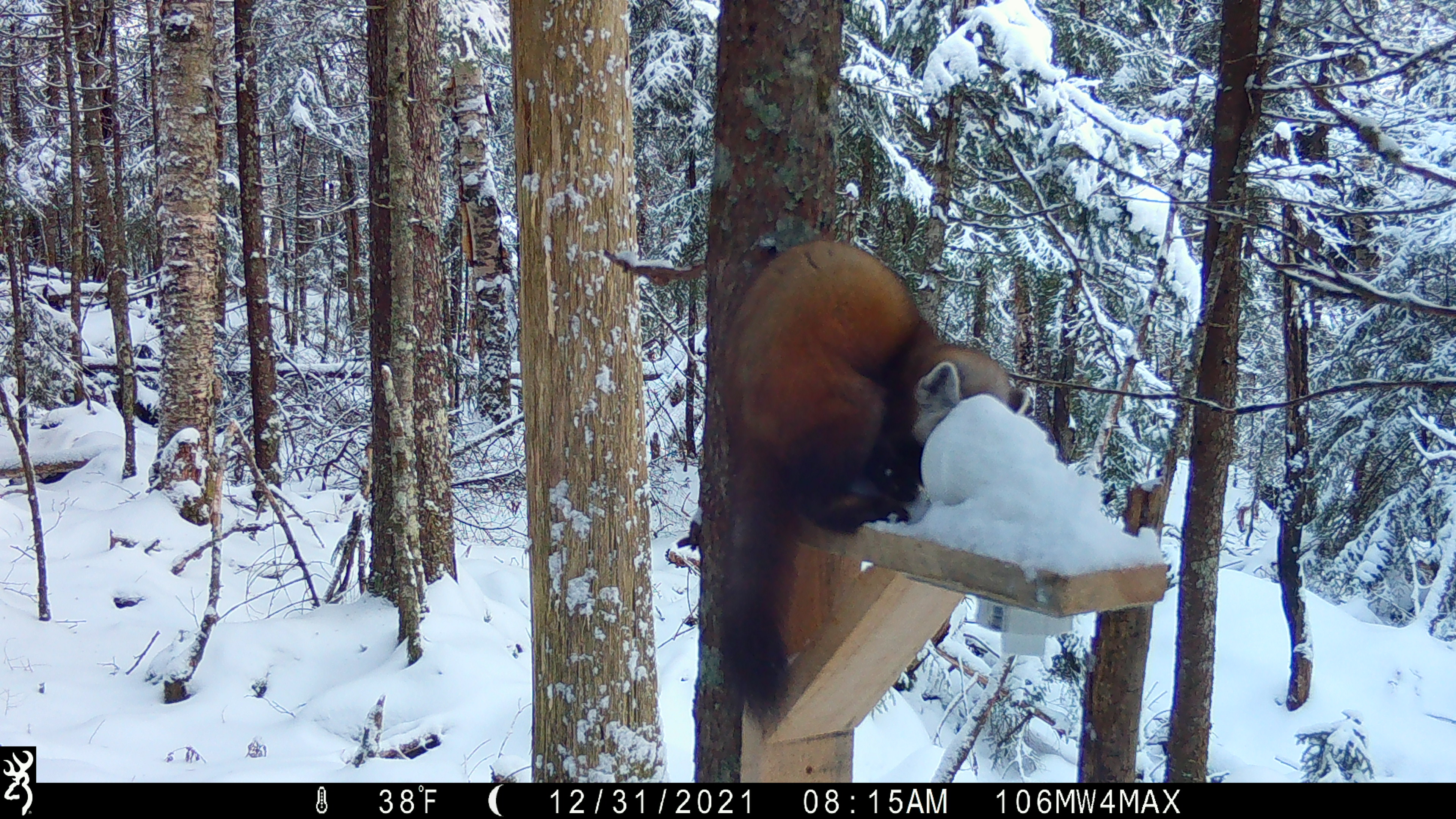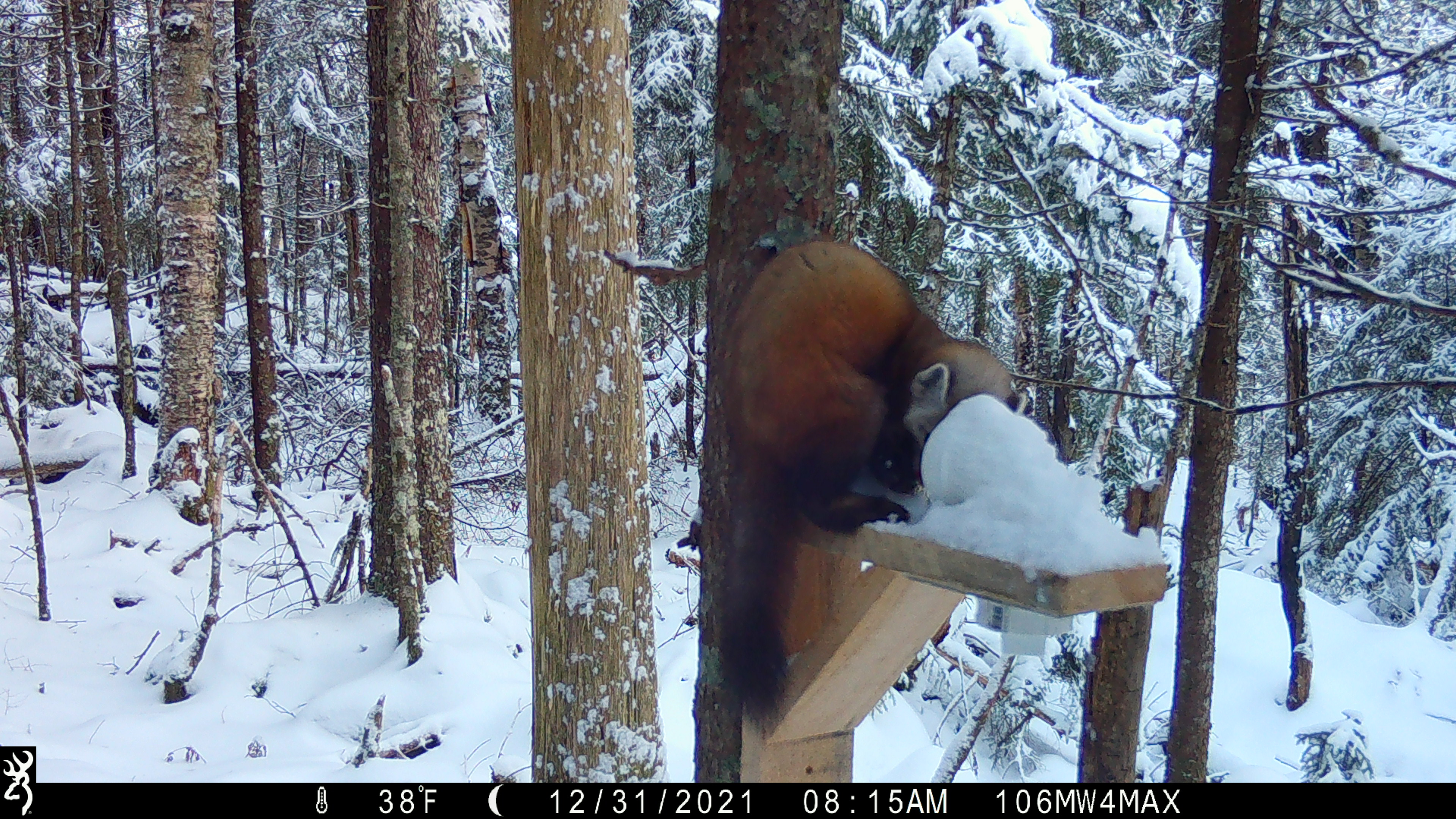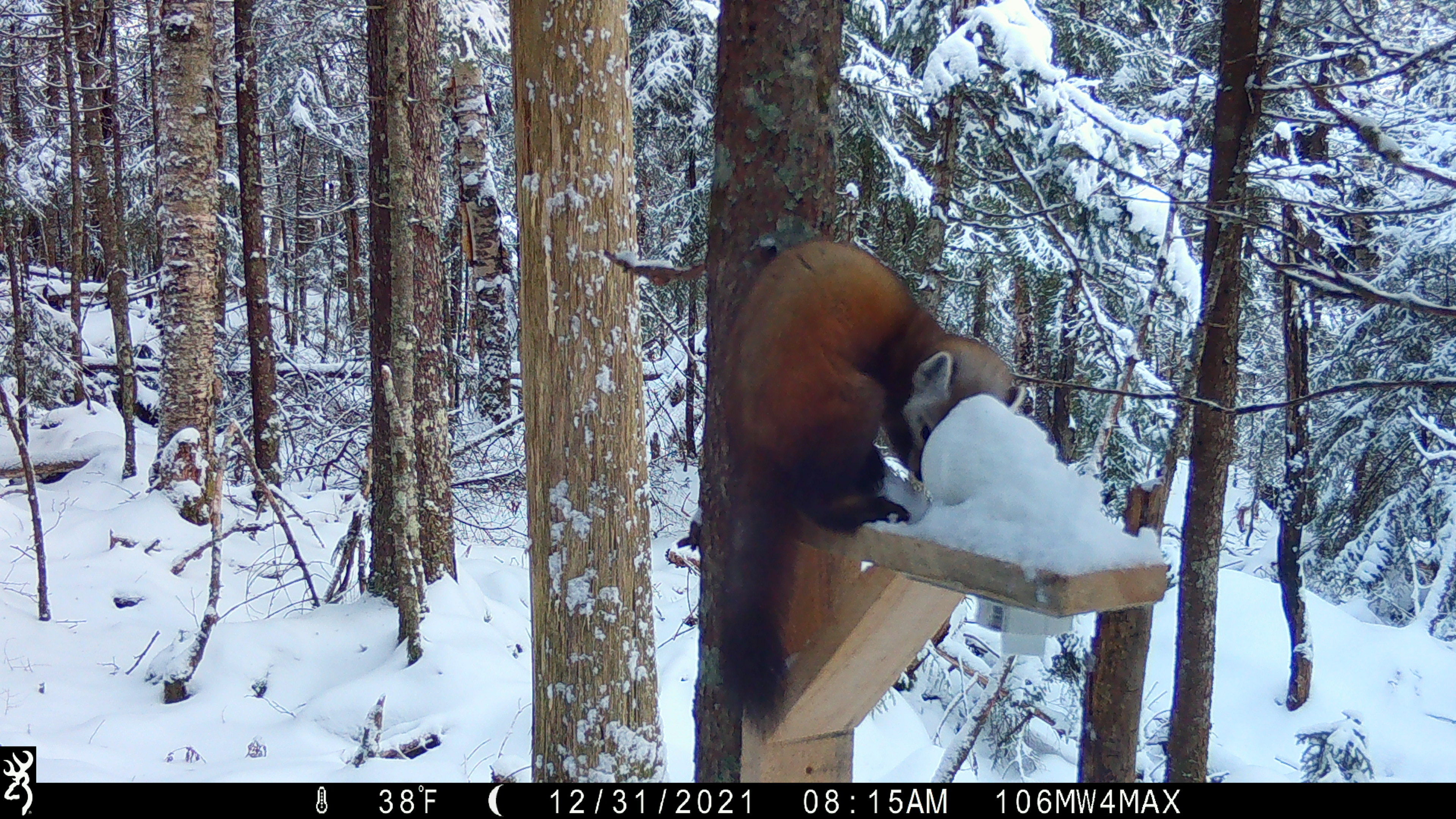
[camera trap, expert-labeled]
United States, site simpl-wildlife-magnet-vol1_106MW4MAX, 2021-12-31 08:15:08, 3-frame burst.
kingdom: Animalia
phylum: Chordata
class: Mammalia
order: Carnivora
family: Mustelidae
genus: Martes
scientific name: Martes americana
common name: american marten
American marten (Martes americana).